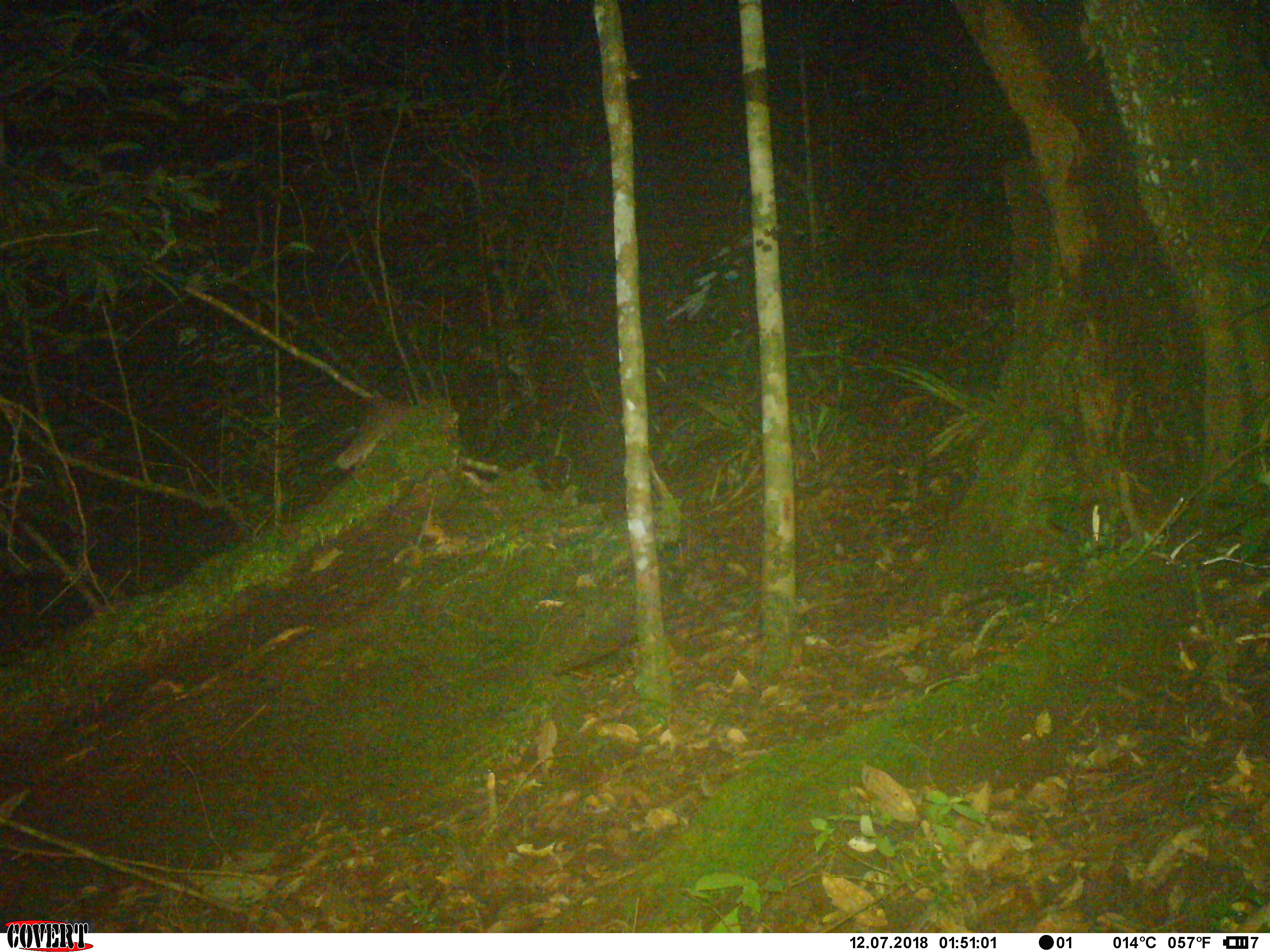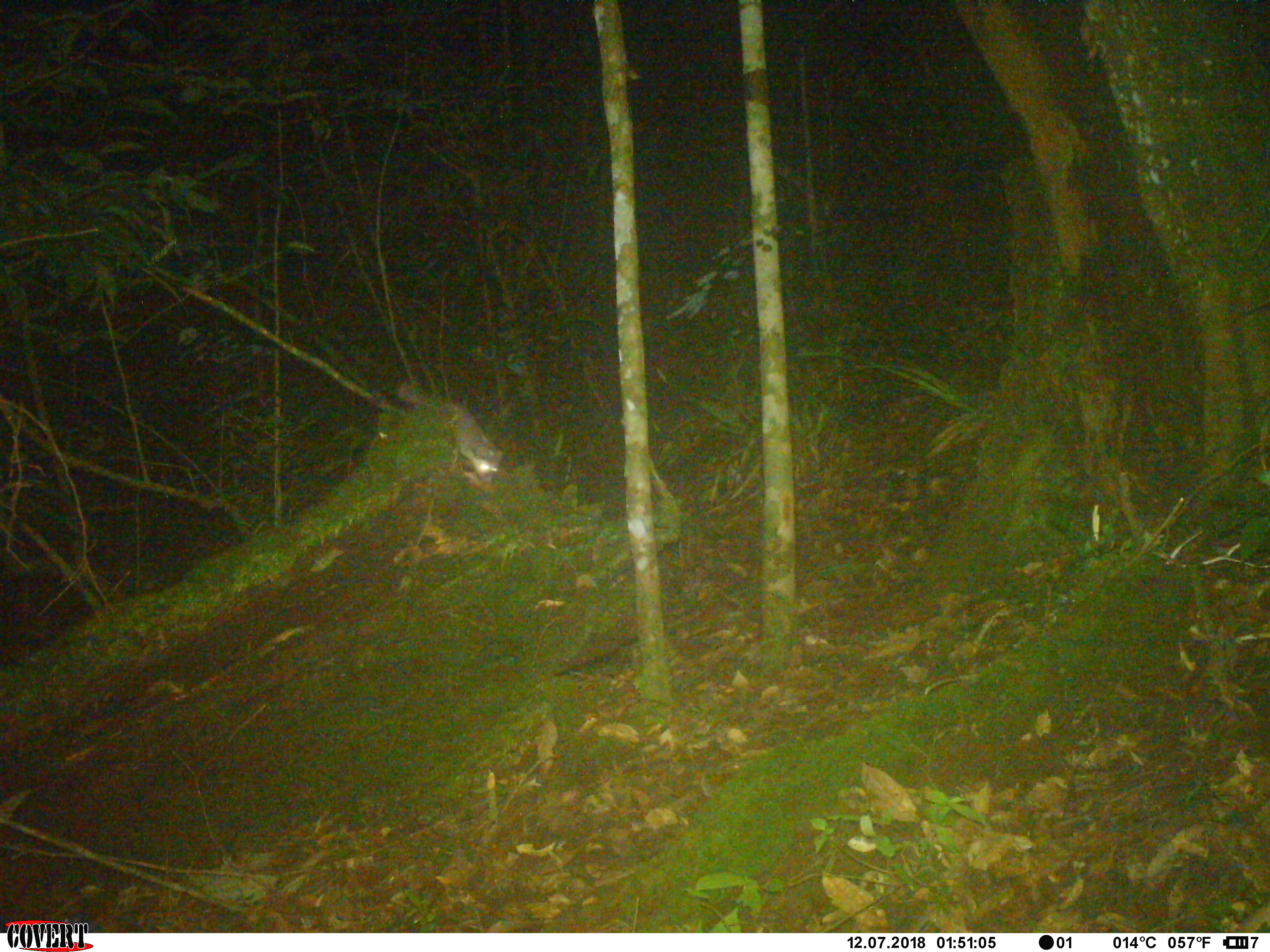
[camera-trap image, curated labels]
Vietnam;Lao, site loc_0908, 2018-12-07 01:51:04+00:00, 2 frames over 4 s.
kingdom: Animalia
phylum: Chordata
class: Mammalia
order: Carnivora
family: Mustelidae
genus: Melogale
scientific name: Melogale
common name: ferret badger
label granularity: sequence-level